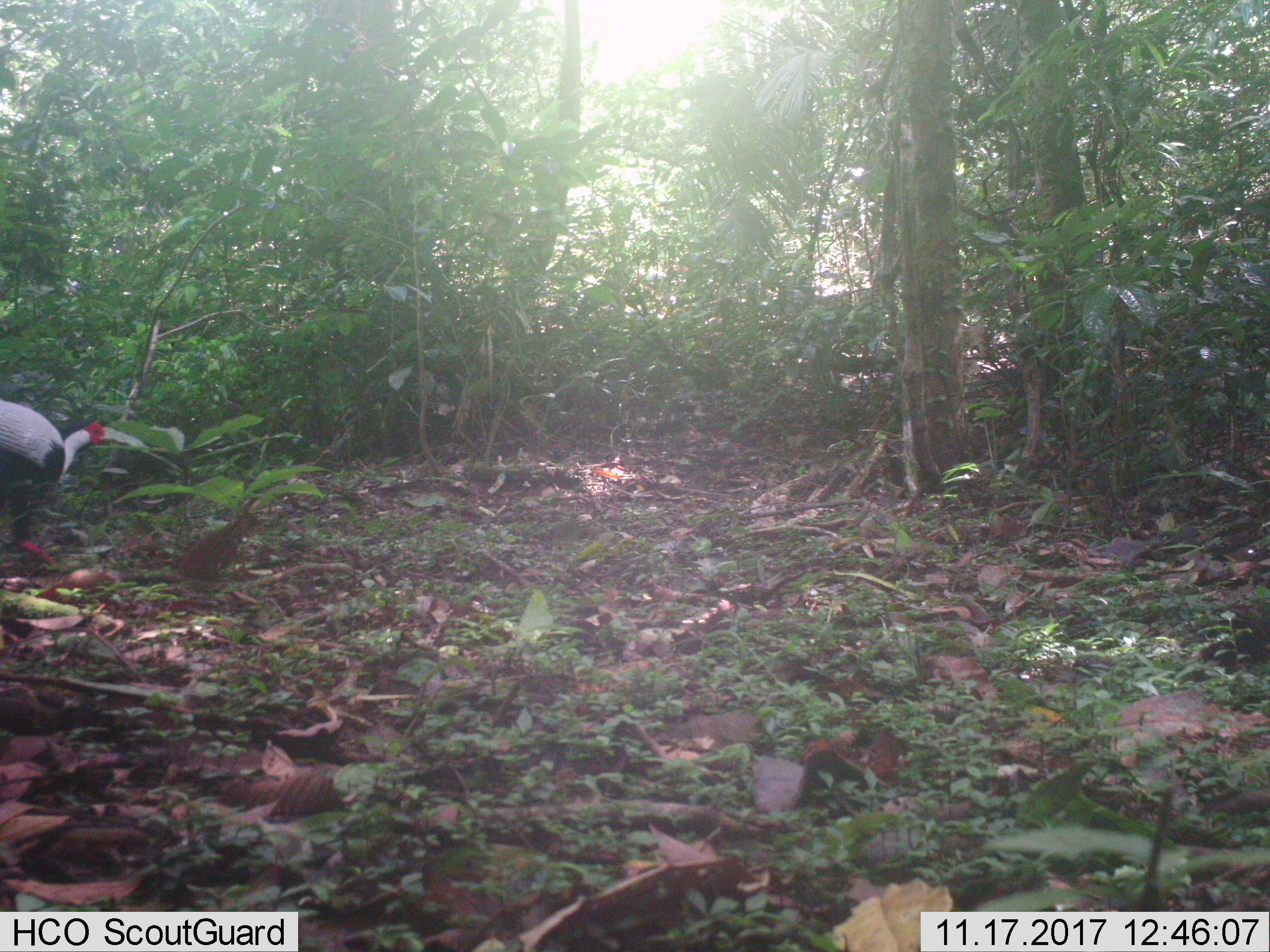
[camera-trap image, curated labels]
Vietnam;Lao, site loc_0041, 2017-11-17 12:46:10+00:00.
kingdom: Animalia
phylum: Chordata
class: Aves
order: Galliformes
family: Phasianidae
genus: Lophura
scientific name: Lophura nycthemera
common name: silver pheasant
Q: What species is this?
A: Silver pheasant (Lophura nycthemera).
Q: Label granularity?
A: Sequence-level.